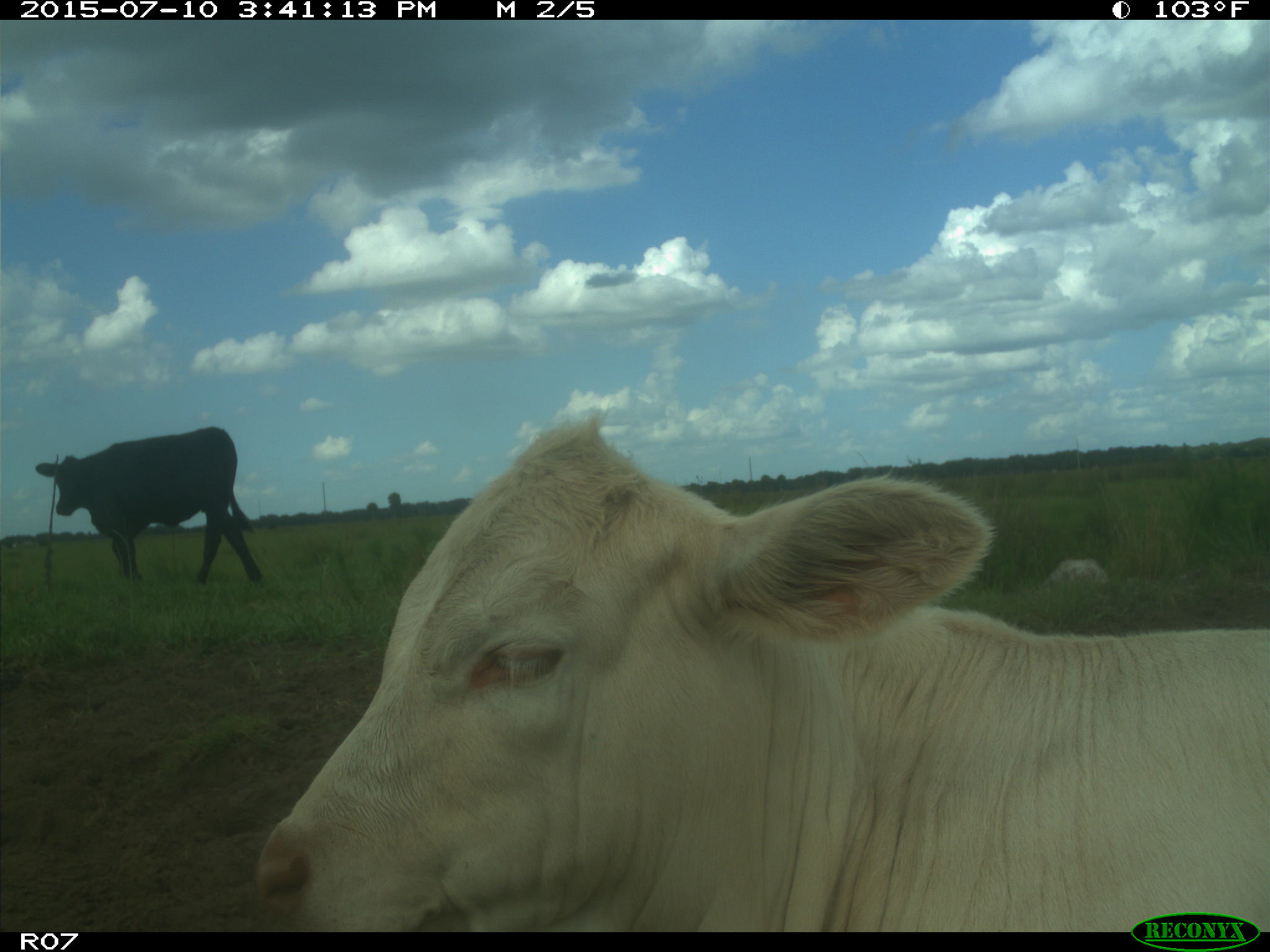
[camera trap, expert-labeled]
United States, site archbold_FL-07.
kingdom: Animalia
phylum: Chordata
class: Mammalia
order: Artiodactyla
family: Bovidae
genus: Bos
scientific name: Bos taurus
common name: domestic cow